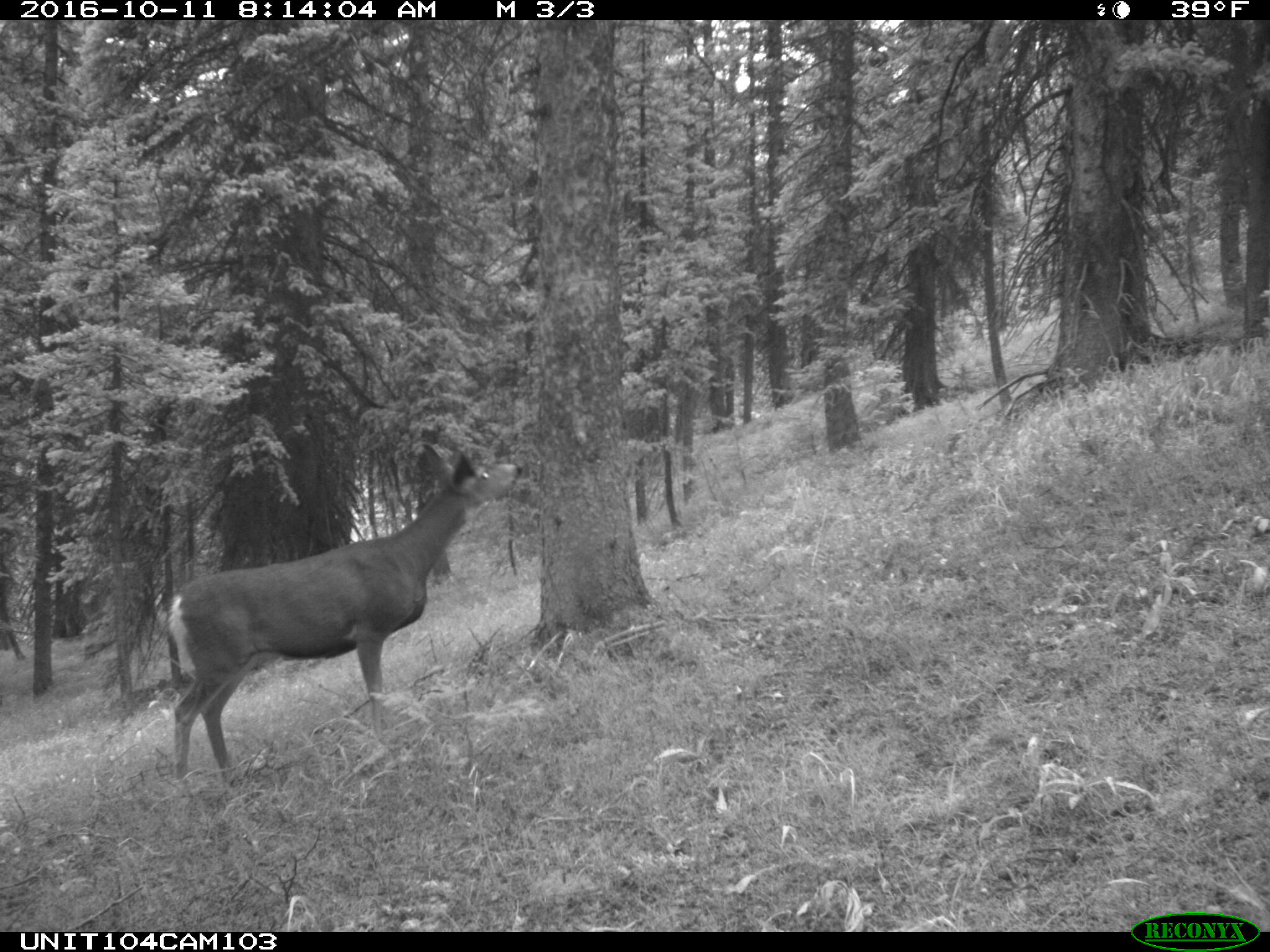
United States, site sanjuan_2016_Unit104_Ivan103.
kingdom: Animalia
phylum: Chordata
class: Mammalia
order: Artiodactyla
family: Cervidae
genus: Odocoileus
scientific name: Odocoileus hemionus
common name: mule deer